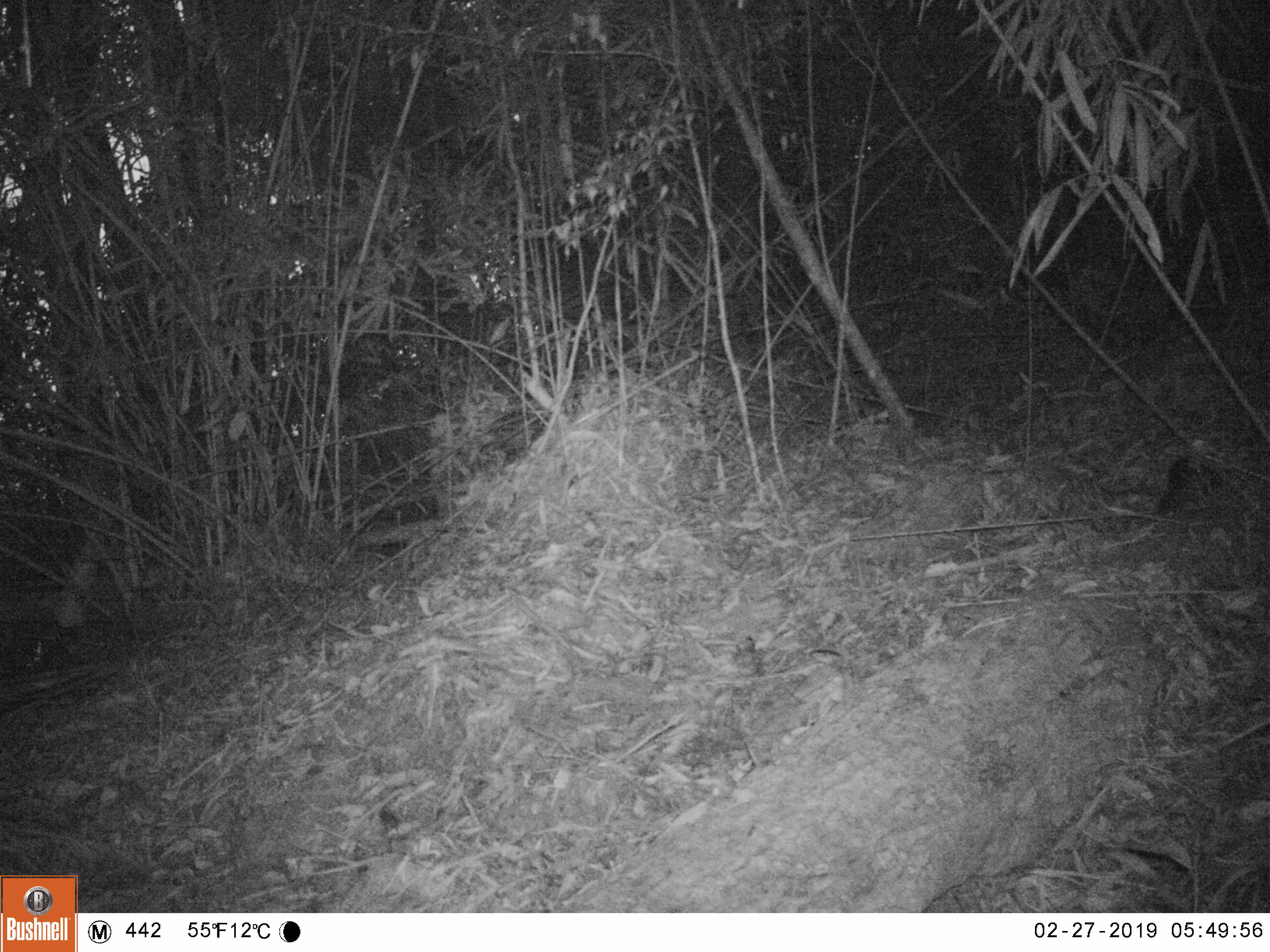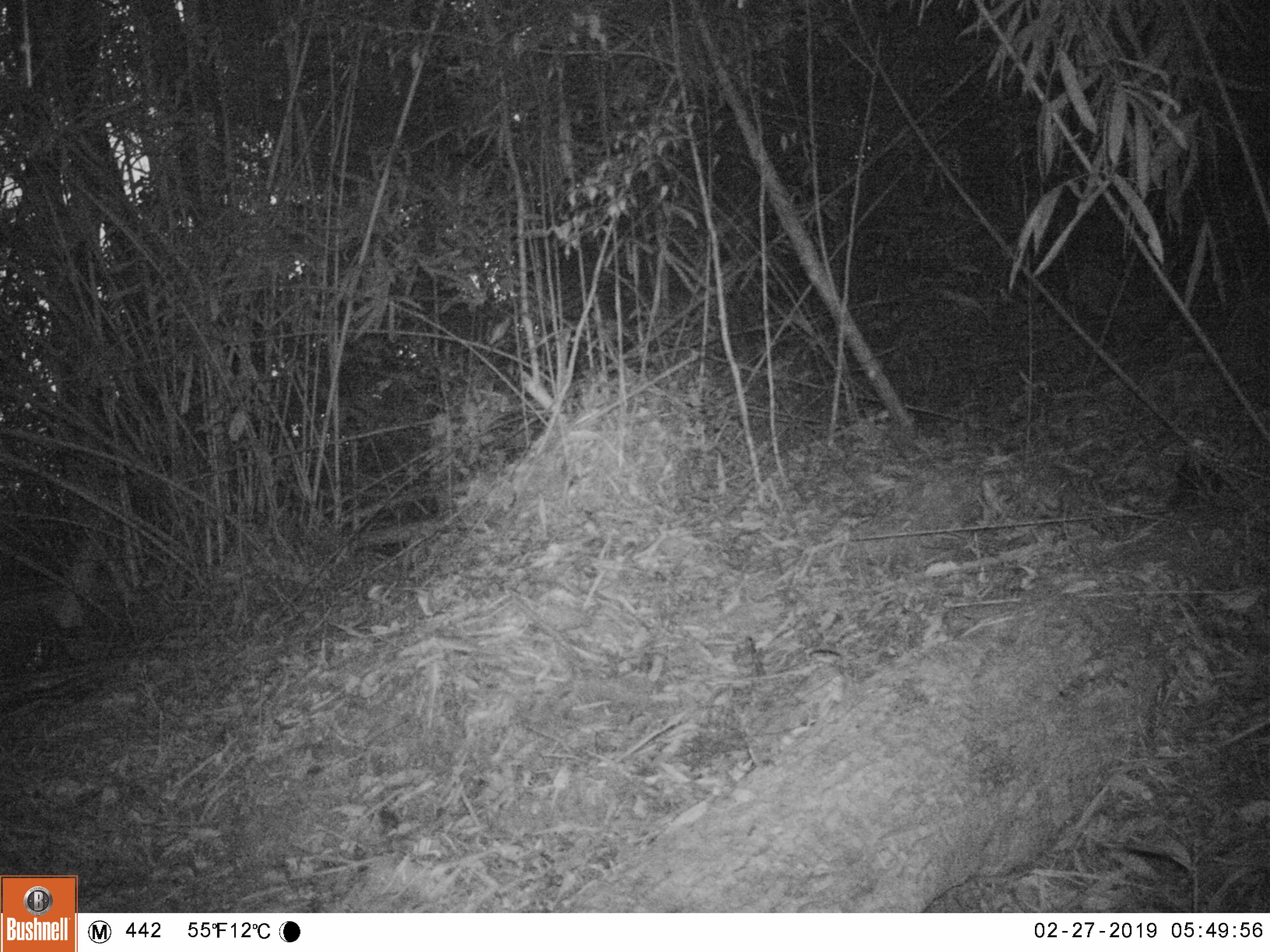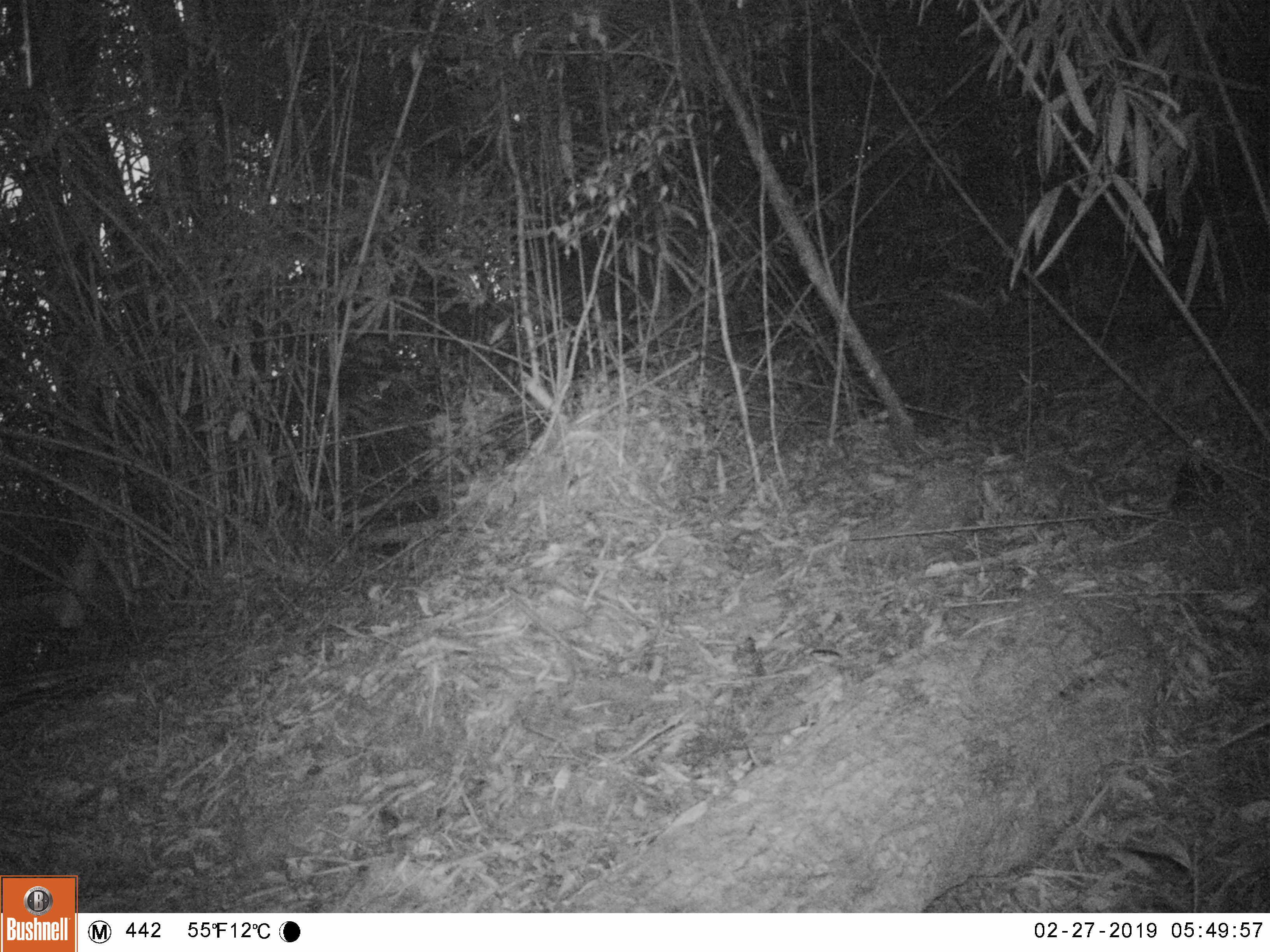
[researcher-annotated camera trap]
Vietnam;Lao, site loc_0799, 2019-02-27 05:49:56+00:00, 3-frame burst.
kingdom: Animalia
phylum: Chordata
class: Mammalia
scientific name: Mammalia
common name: mammal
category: unidentified small mammal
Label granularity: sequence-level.